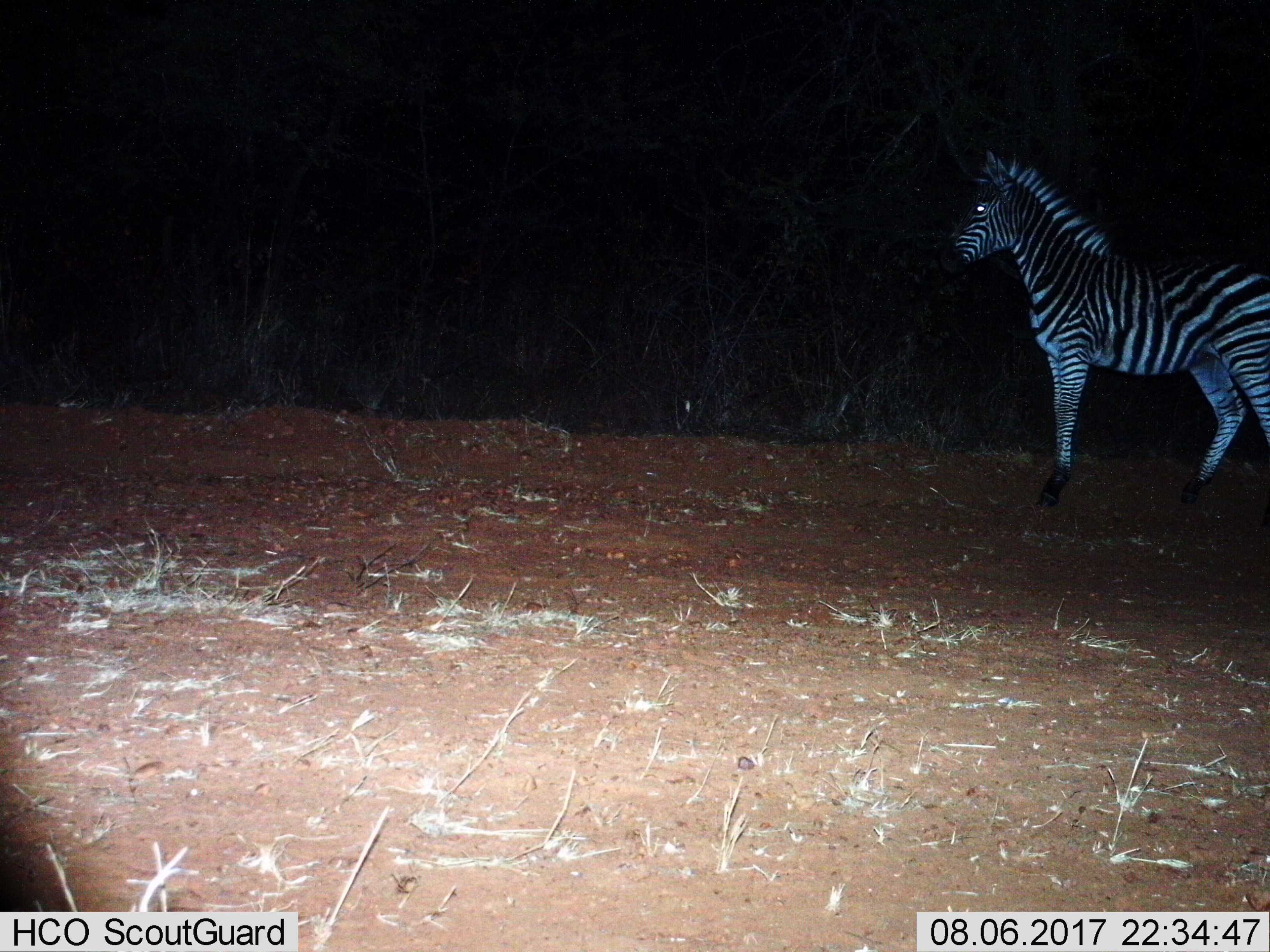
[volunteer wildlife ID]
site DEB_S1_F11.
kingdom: Animalia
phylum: Chordata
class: Mammalia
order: Perissodactyla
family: Equidae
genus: Equus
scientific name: Equus quagga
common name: plains zebra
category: zebraplains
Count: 1.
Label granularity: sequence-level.